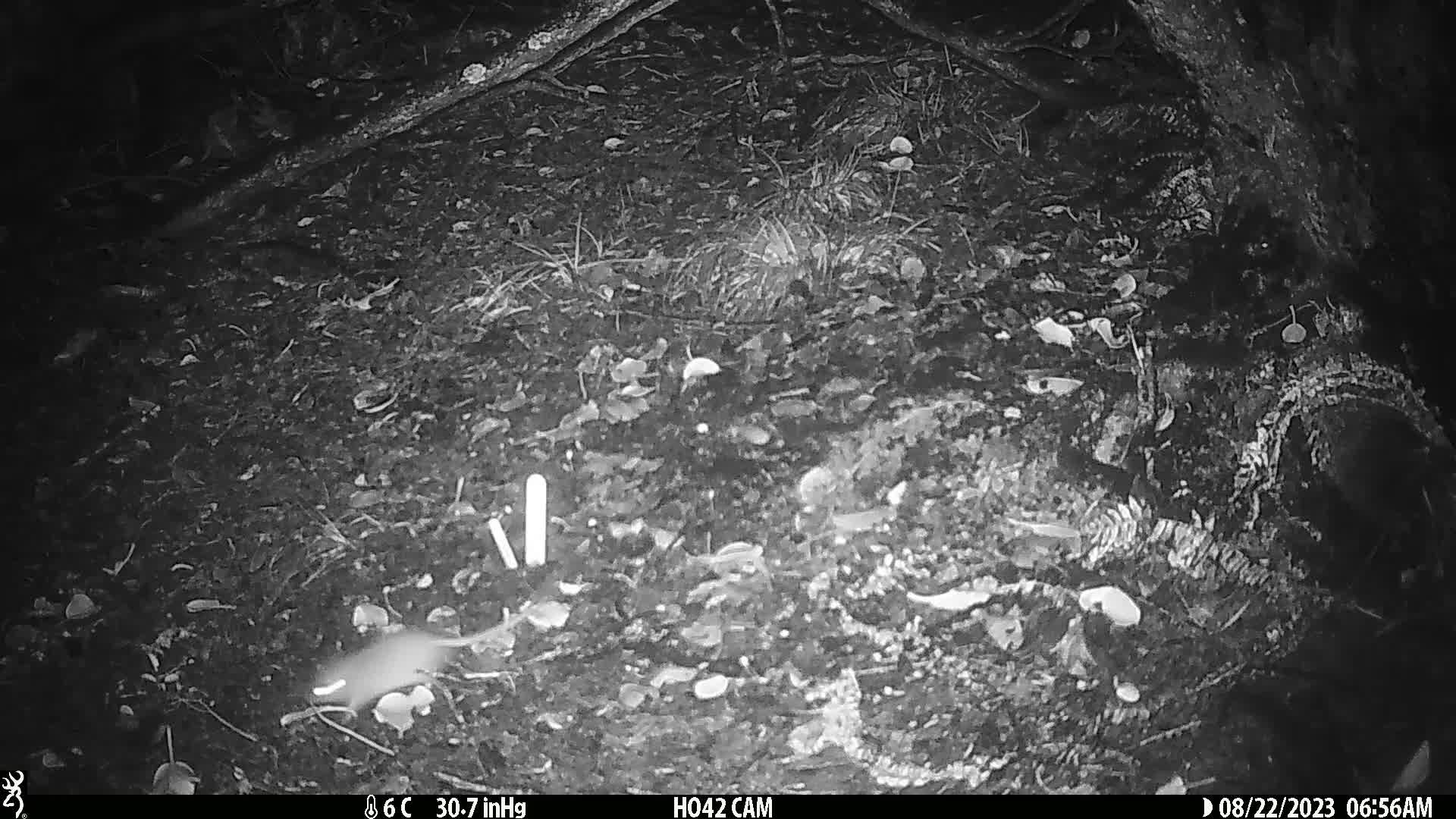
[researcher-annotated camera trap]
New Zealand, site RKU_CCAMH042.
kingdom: Animalia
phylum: Chordata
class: Mammalia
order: Rodentia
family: Muridae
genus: Rattus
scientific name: Rattus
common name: rat